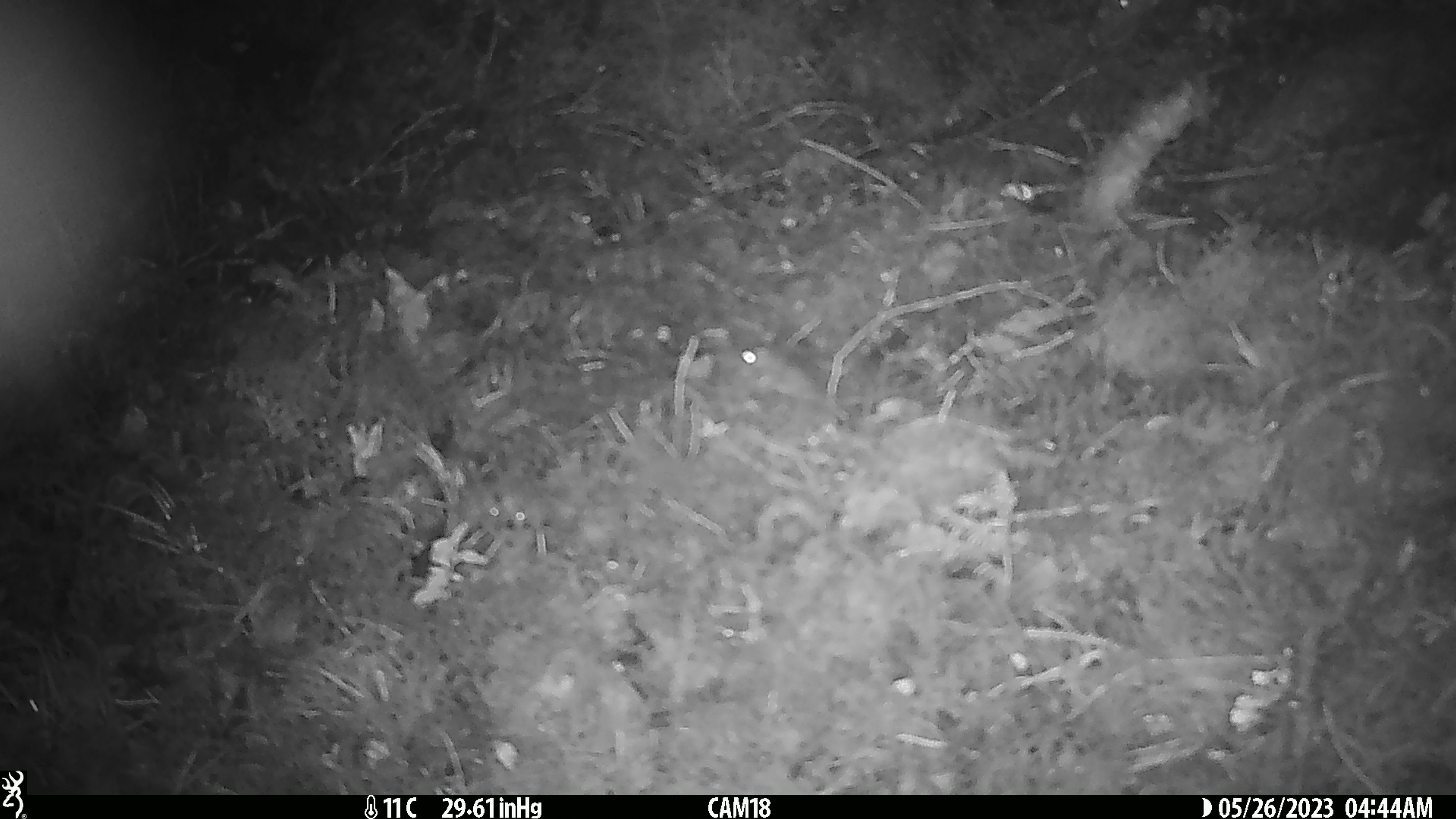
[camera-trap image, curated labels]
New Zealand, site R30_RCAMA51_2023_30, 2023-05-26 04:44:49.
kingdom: Animalia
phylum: Chordata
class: Mammalia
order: Rodentia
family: Muridae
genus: Mus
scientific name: Mus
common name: mouse